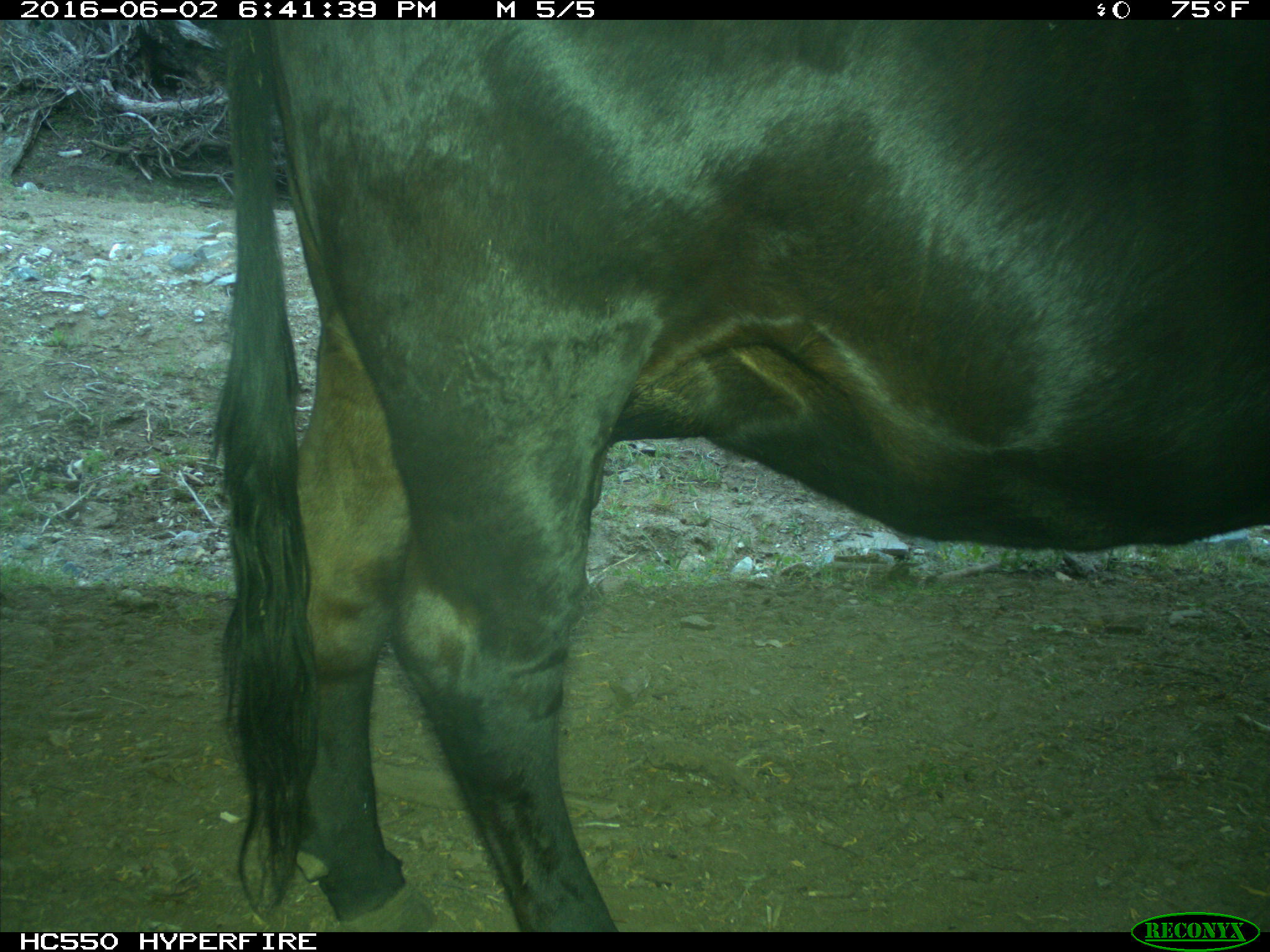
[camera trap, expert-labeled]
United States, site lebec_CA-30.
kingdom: Animalia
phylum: Chordata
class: Mammalia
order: Artiodactyla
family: Bovidae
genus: Bos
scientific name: Bos taurus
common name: domestic cow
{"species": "Bos taurus (domestic cow)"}